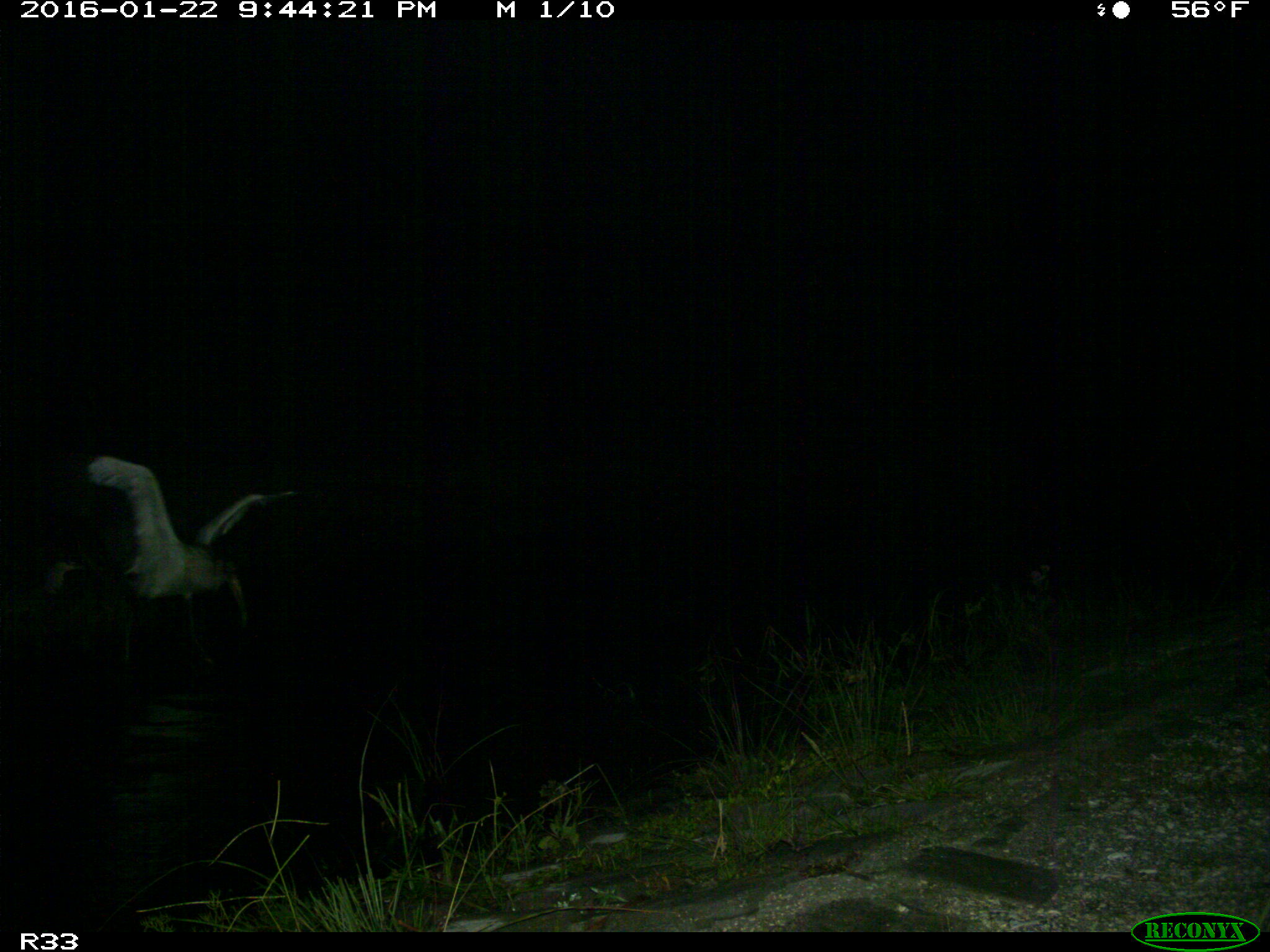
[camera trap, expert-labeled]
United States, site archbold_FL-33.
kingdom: Animalia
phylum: Chordata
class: Aves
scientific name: Aves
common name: birds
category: unidentified bird